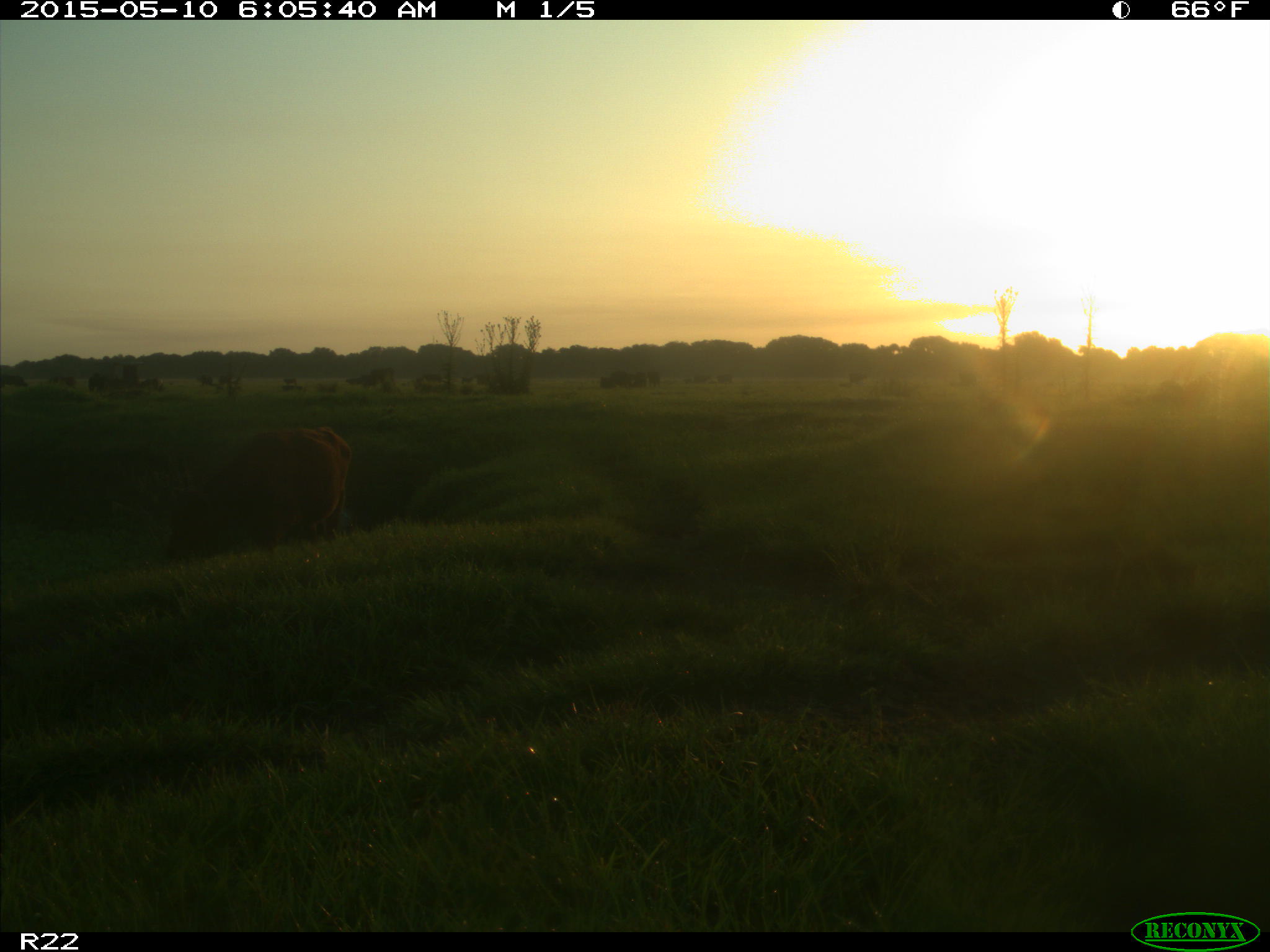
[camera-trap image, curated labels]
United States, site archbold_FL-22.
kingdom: Animalia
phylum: Chordata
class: Mammalia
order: Artiodactyla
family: Bovidae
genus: Bos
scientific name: Bos taurus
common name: domestic cow